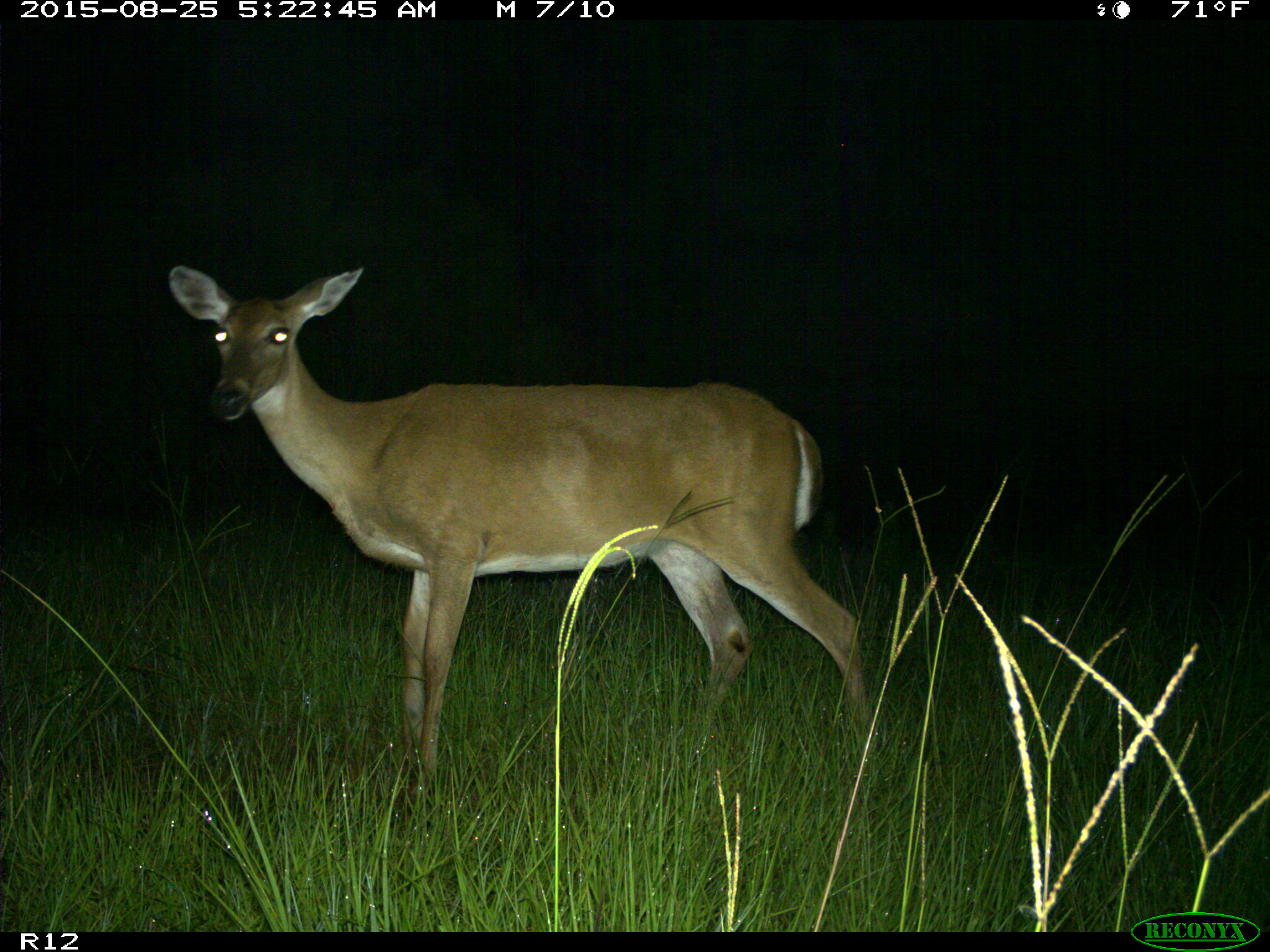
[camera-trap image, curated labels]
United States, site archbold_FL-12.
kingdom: Animalia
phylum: Chordata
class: Mammalia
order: Artiodactyla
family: Cervidae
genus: Odocoileus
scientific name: Odocoileus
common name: deer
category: unidentified deer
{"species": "unidentified deer (deer) (Odocoileus)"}